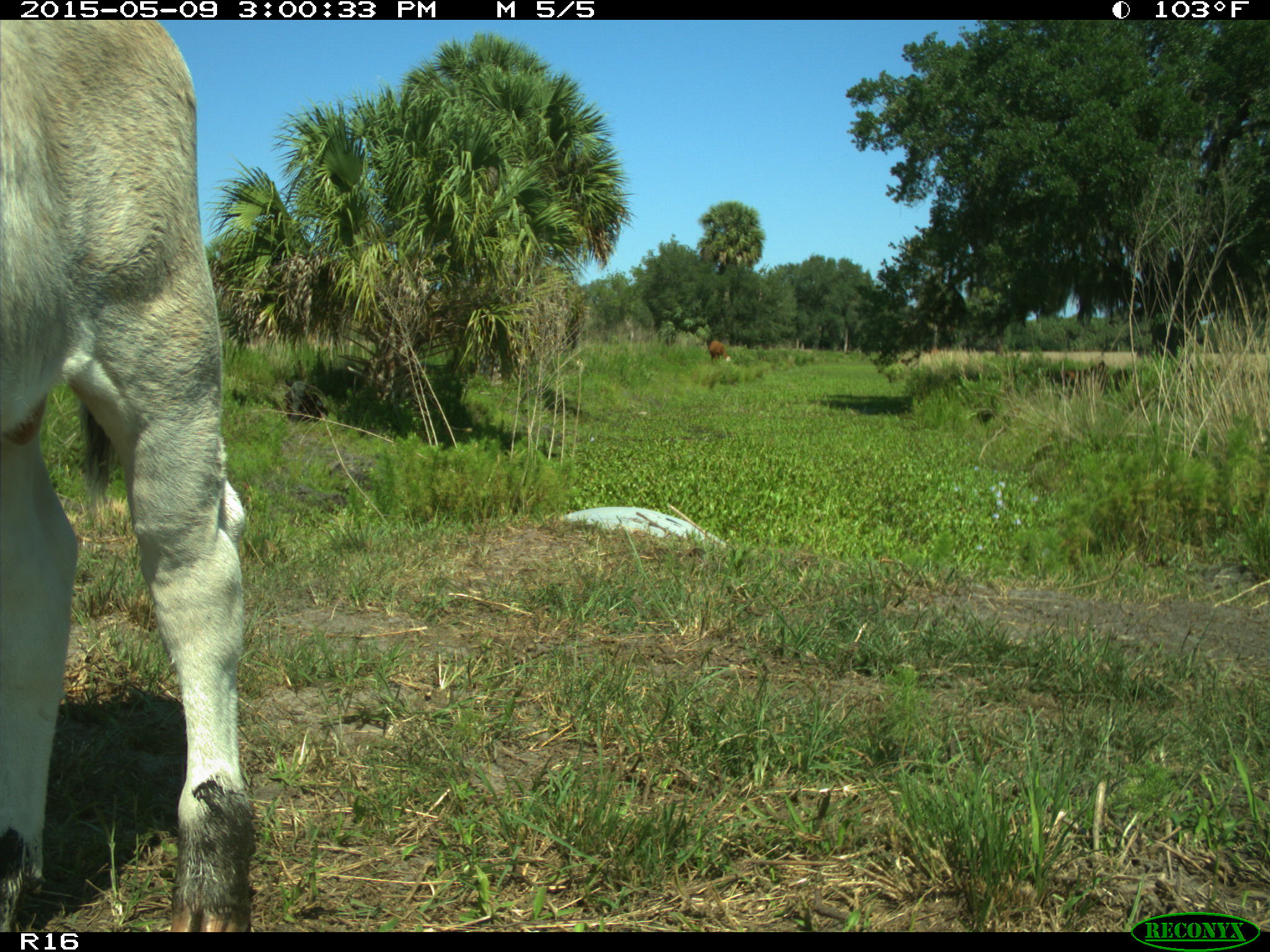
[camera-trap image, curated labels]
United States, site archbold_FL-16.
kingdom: Animalia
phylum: Chordata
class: Mammalia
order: Artiodactyla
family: Bovidae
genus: Bos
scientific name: Bos taurus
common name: domestic cow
Bos taurus (domestic cow).